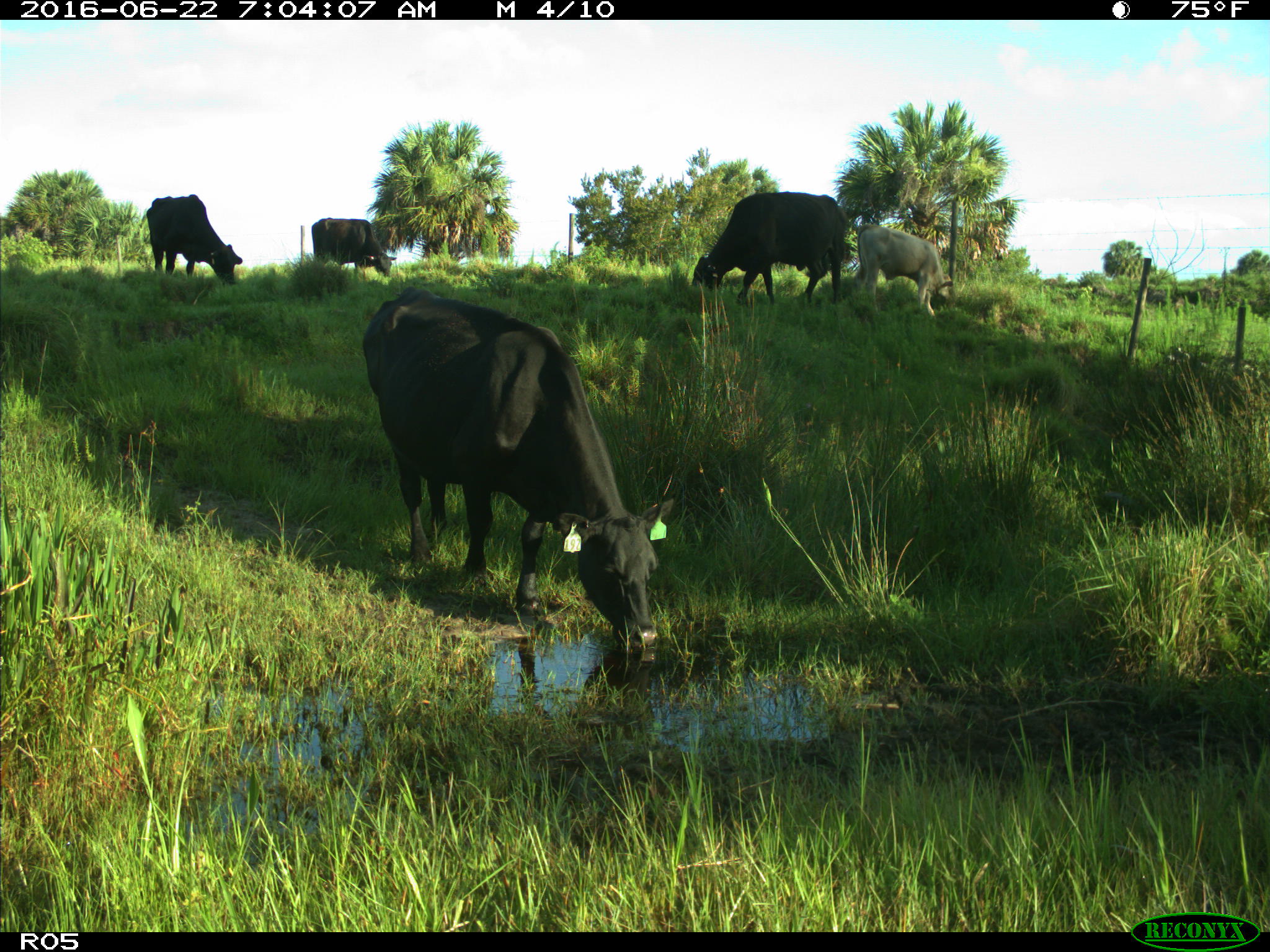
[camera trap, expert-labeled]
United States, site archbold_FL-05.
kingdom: Animalia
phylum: Chordata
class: Mammalia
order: Artiodactyla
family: Bovidae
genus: Bos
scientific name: Bos taurus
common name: domestic cow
Bos taurus (domestic cow).